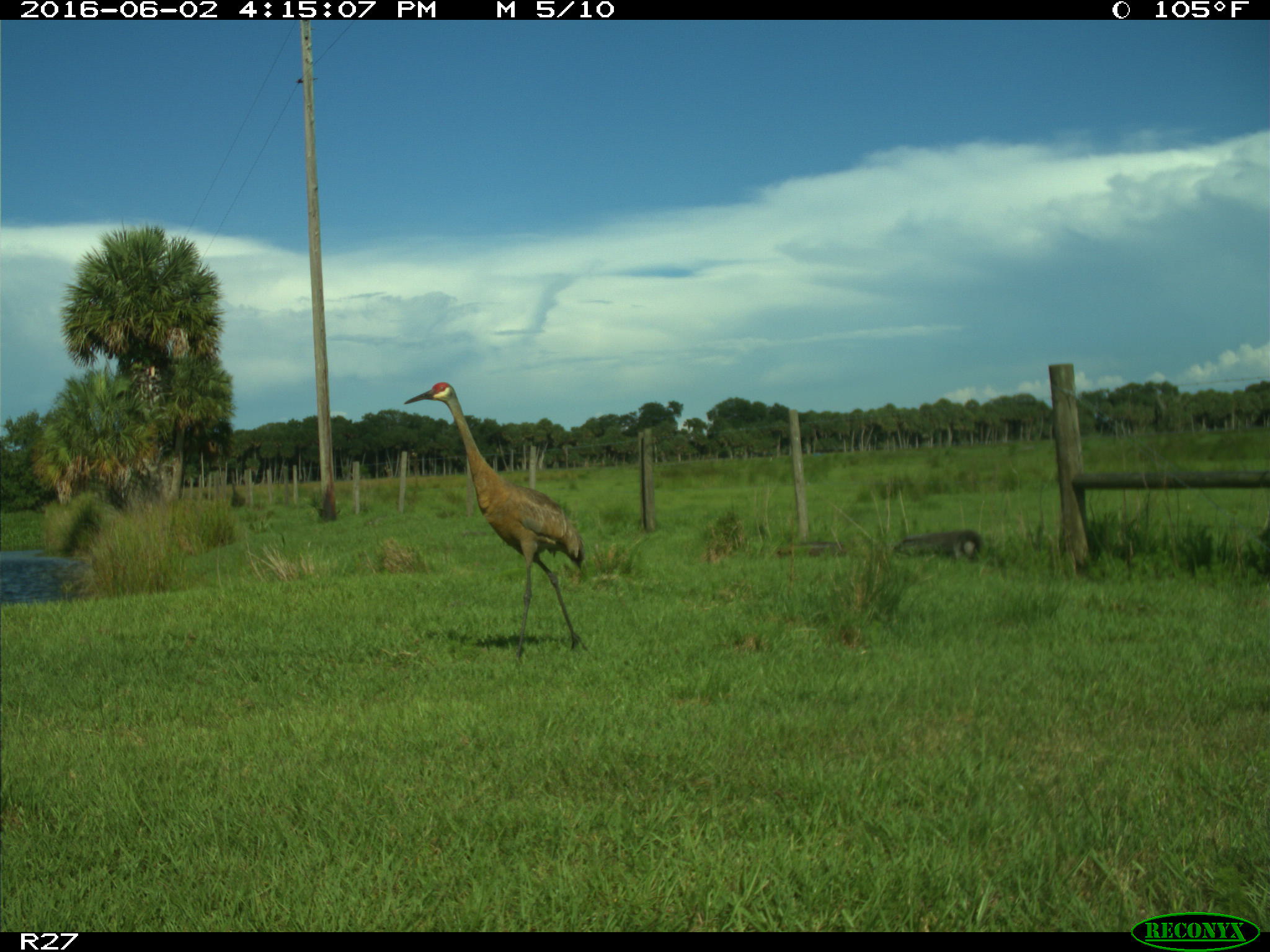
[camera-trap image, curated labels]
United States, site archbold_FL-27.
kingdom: Animalia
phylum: Chordata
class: Aves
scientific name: Aves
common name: birds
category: unidentified bird